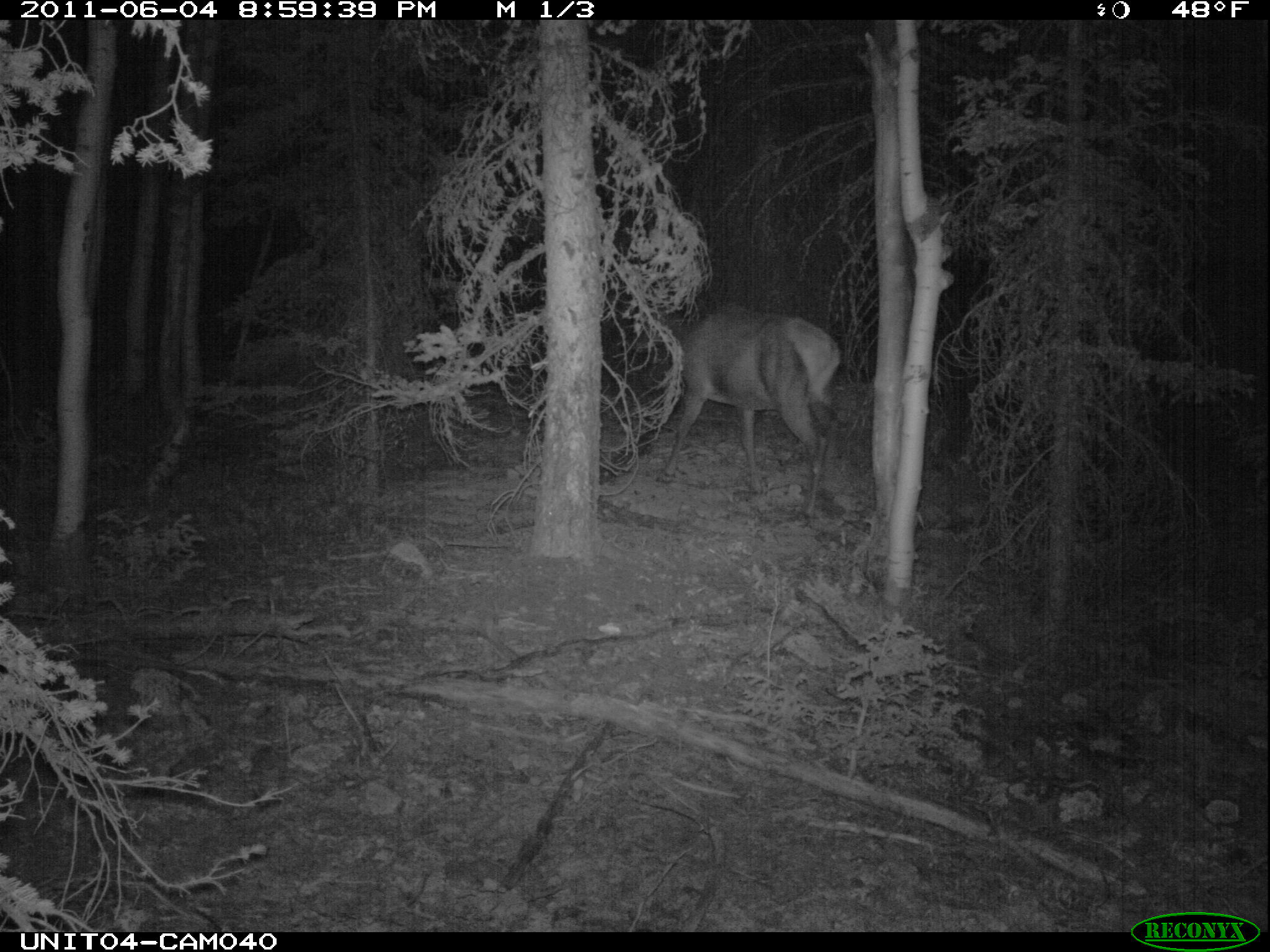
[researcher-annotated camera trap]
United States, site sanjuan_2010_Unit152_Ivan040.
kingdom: Animalia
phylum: Chordata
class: Mammalia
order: Artiodactyla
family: Cervidae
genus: Cervus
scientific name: Cervus elaphus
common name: red deer